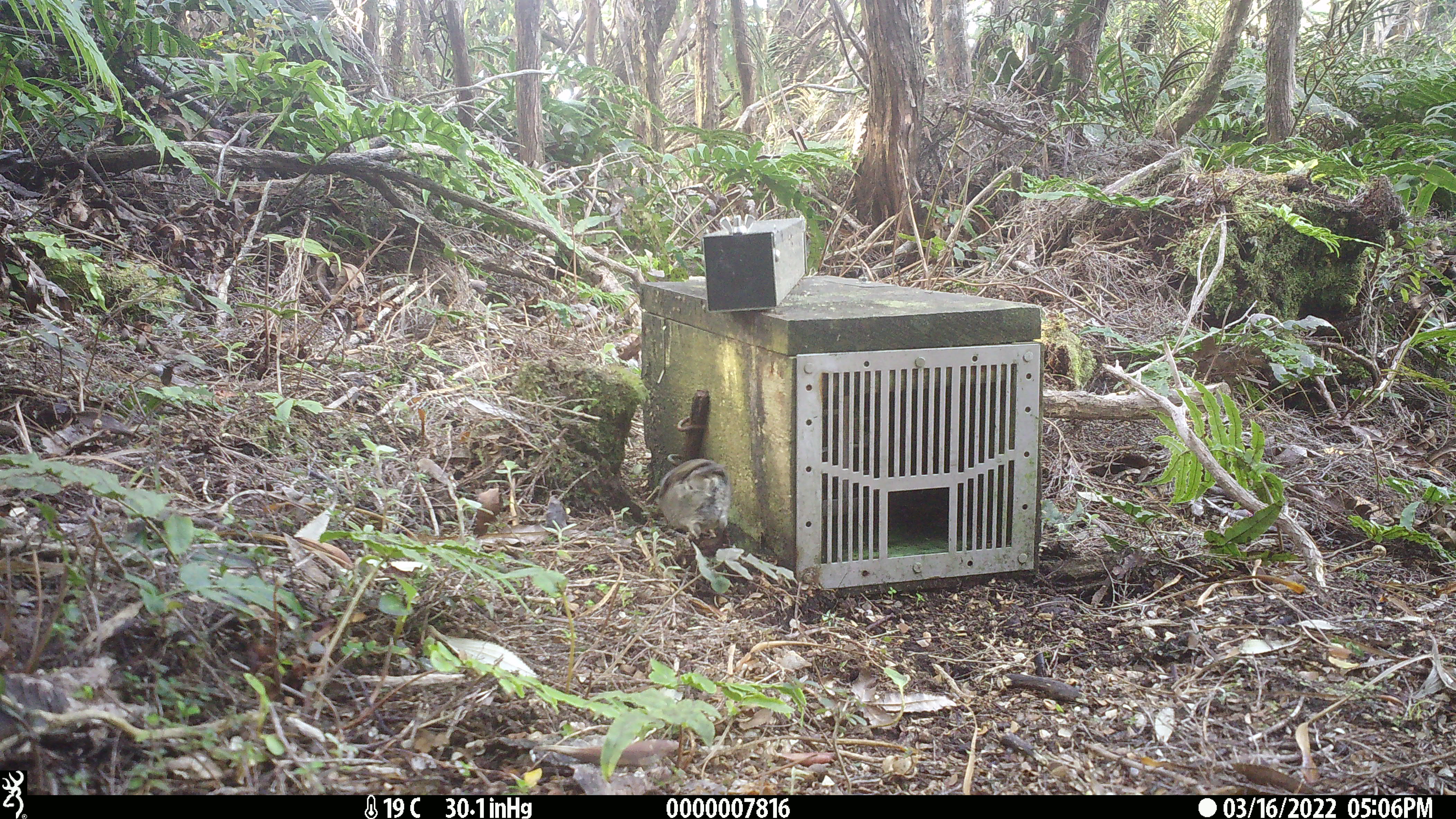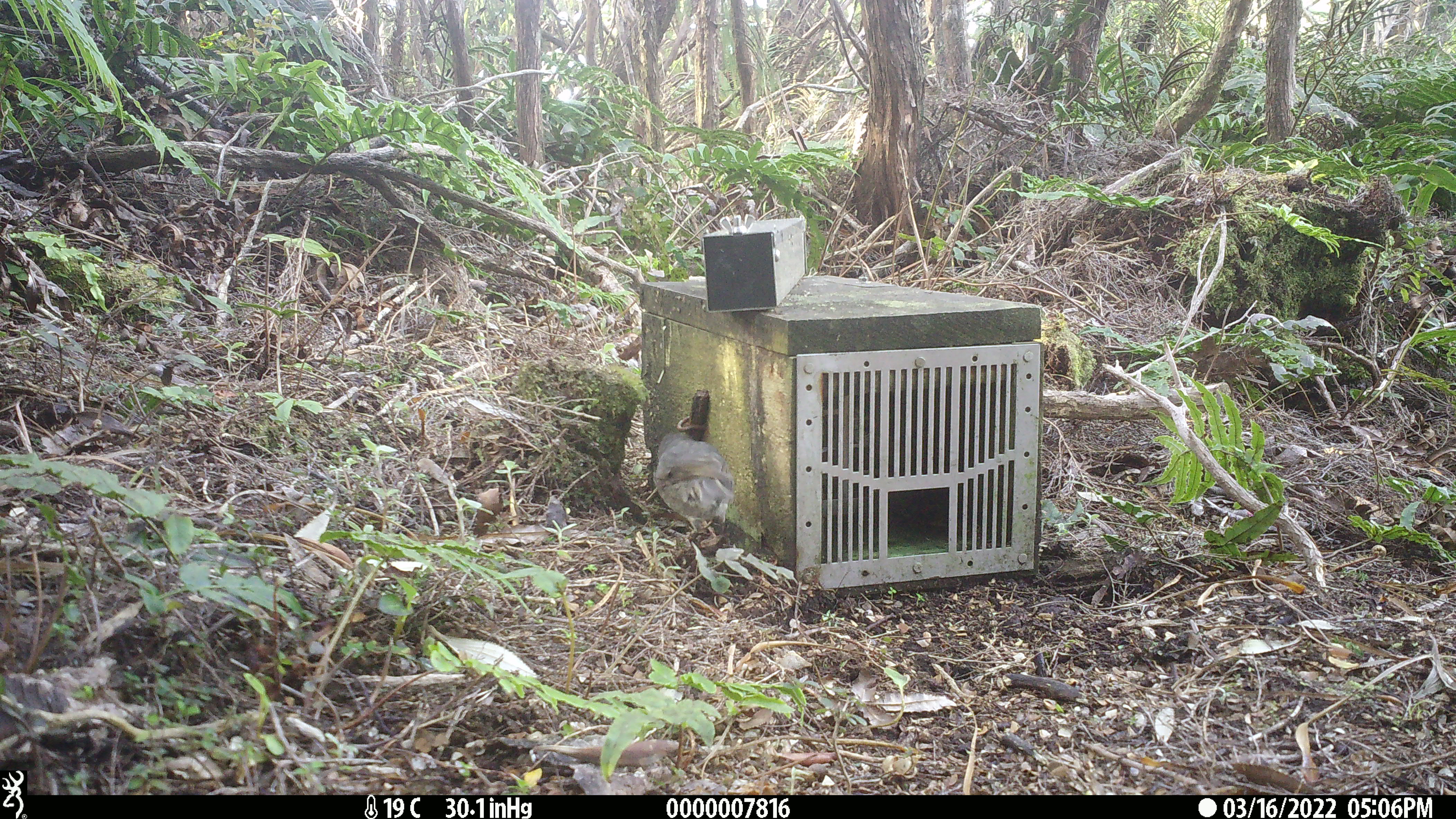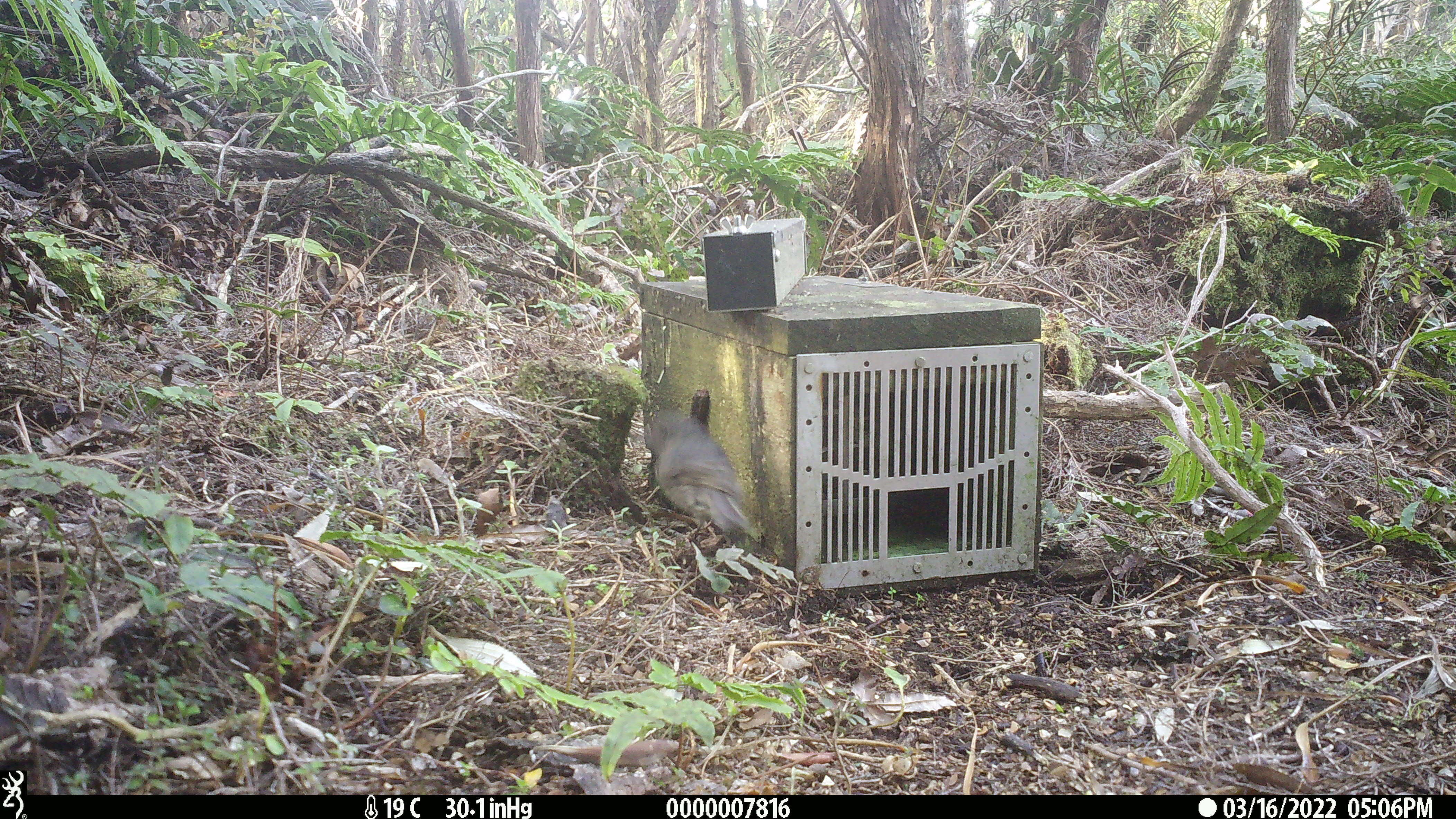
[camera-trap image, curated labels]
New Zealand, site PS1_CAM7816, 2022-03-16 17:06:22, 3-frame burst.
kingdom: Animalia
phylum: Chordata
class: Aves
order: Passeriformes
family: Petroicidae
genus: Petroica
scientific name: Petroica australis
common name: new zealand robin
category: robin